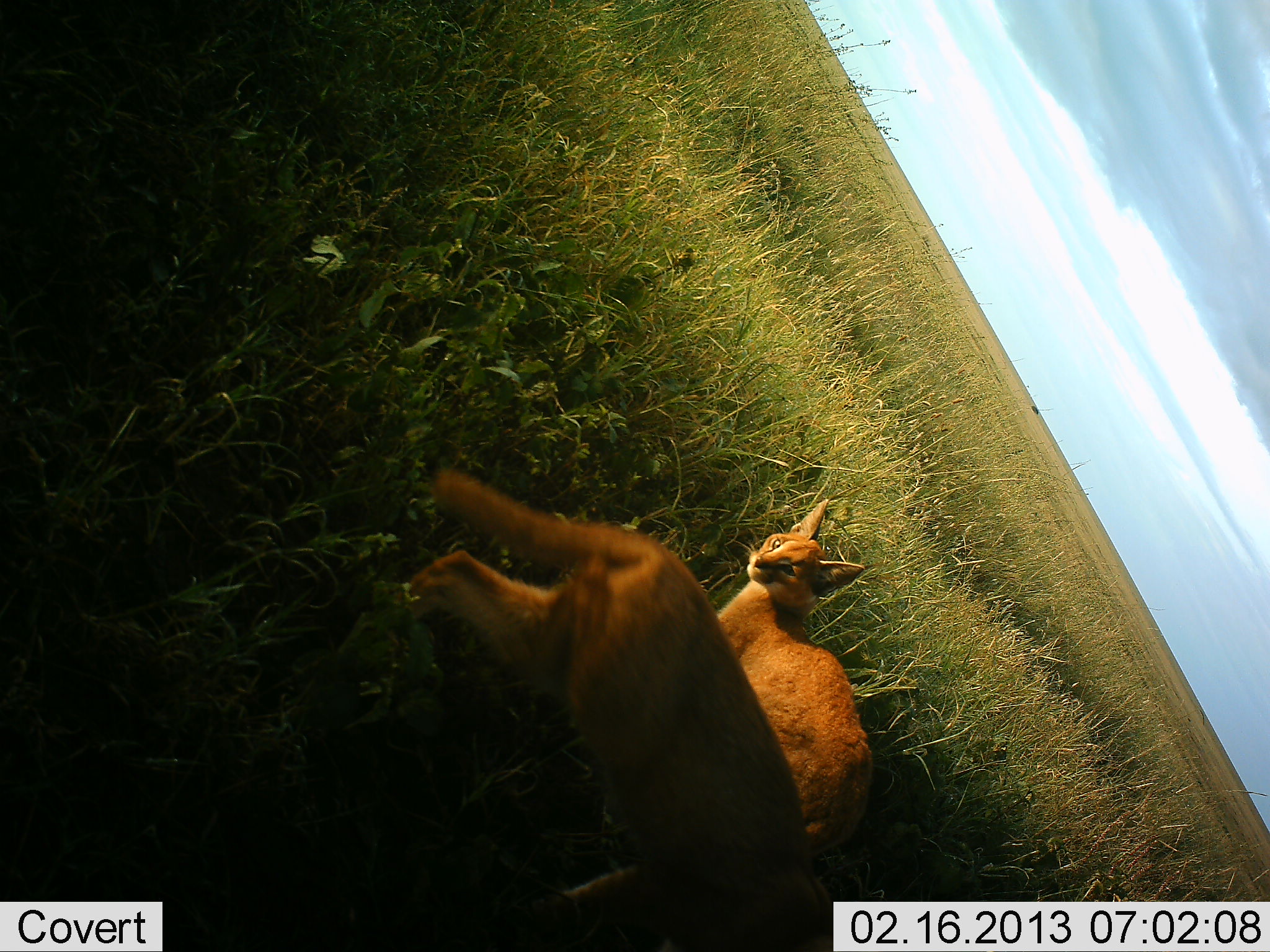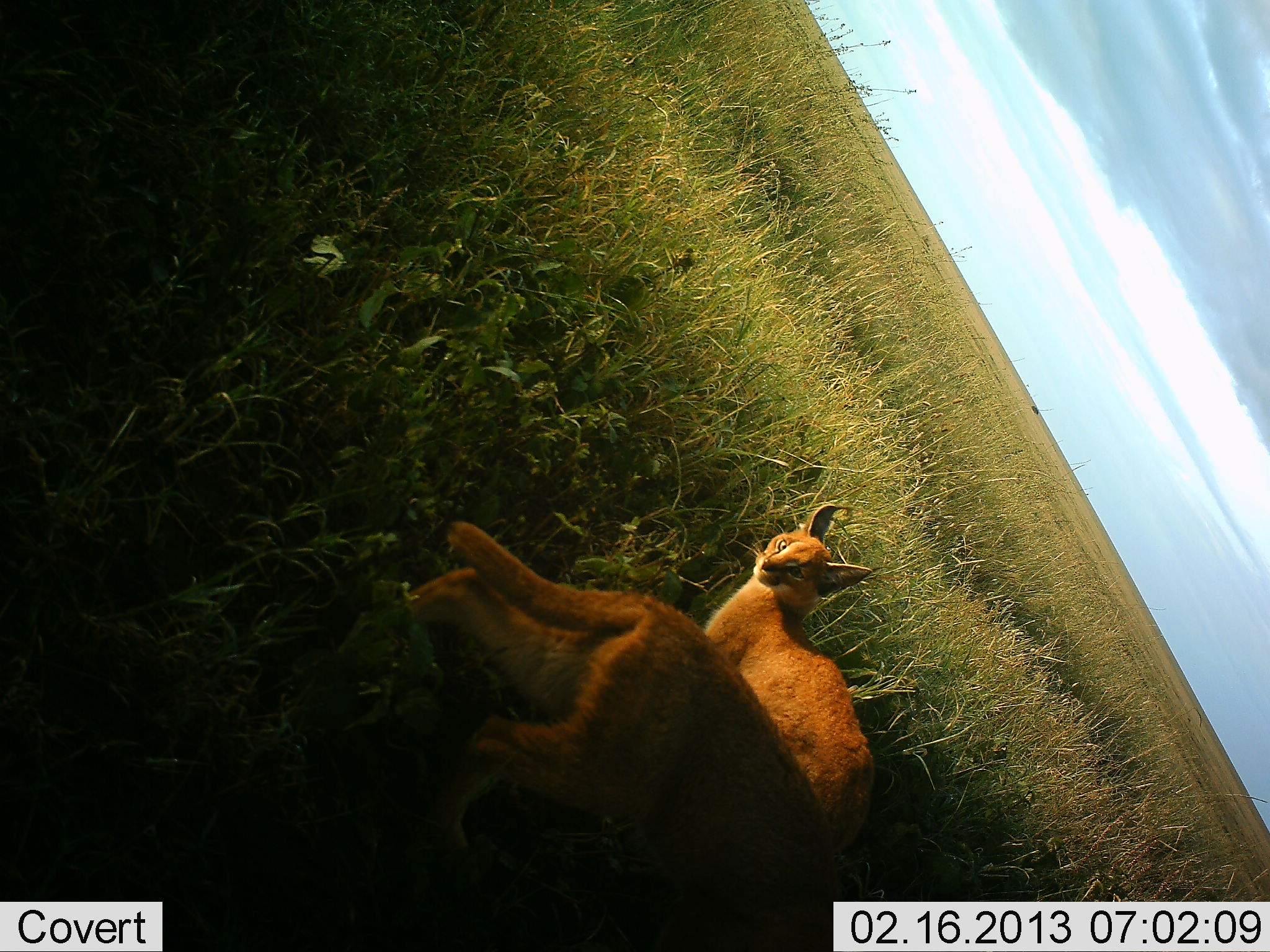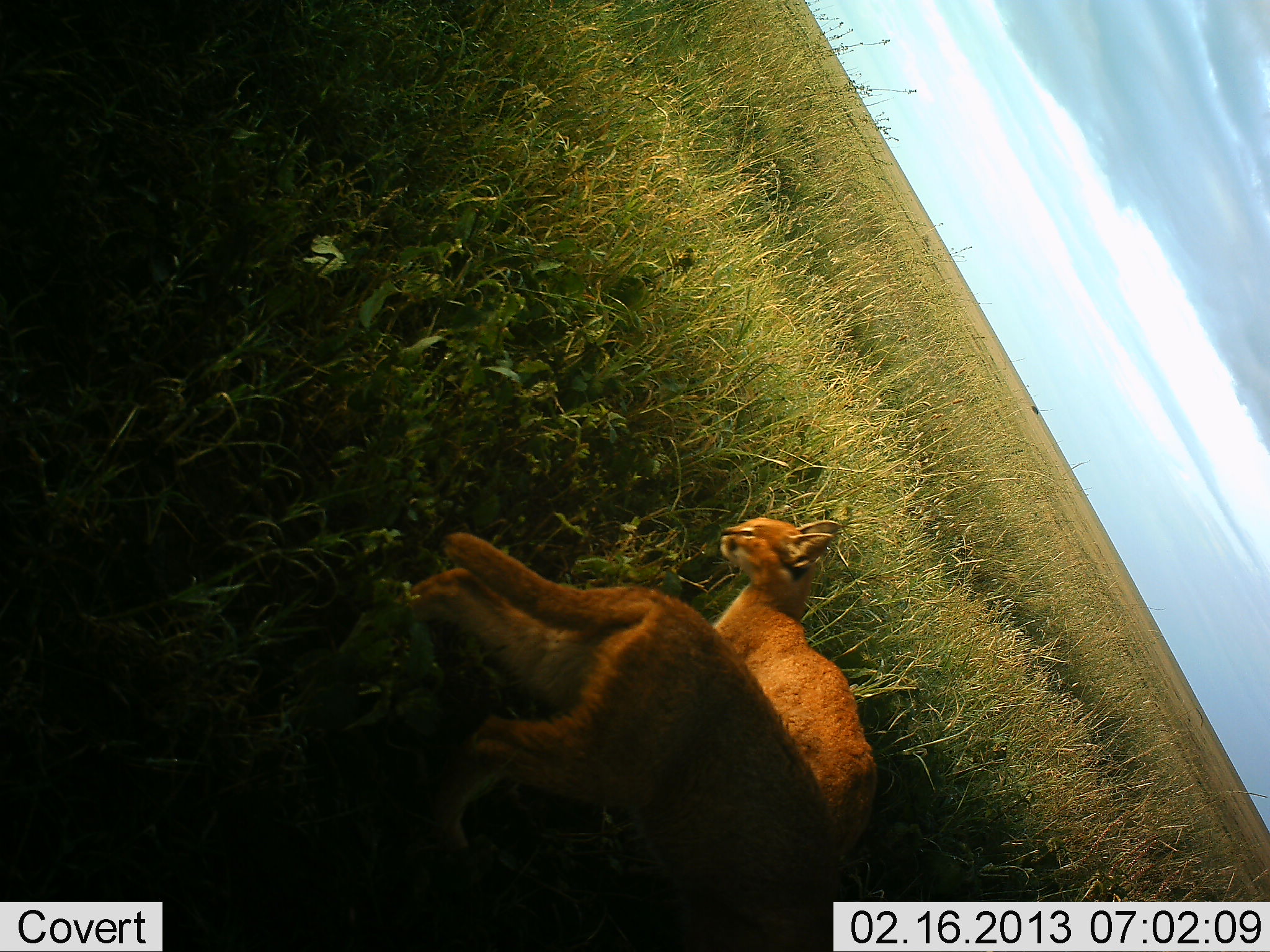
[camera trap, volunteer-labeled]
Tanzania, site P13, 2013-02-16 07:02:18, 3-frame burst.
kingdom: Animalia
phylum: Chordata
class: Mammalia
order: Carnivora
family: Felidae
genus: Caracal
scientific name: Caracal caracal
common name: caracal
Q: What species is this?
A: Caracal (Caracal caracal).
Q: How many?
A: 2.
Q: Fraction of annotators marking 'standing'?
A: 38%.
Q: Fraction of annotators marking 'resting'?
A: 58%.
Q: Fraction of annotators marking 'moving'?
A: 38%.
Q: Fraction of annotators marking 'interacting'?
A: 11%.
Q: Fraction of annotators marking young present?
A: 0%.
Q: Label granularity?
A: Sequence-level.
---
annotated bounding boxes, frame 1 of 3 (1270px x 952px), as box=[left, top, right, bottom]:
animal: box=[395, 467, 858, 952]; box=[718, 497, 874, 857]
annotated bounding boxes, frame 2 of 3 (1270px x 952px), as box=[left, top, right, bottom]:
animal: box=[394, 521, 875, 950]; box=[706, 503, 873, 855]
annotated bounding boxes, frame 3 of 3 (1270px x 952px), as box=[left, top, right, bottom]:
animal: box=[393, 534, 881, 950]; box=[709, 516, 876, 860]